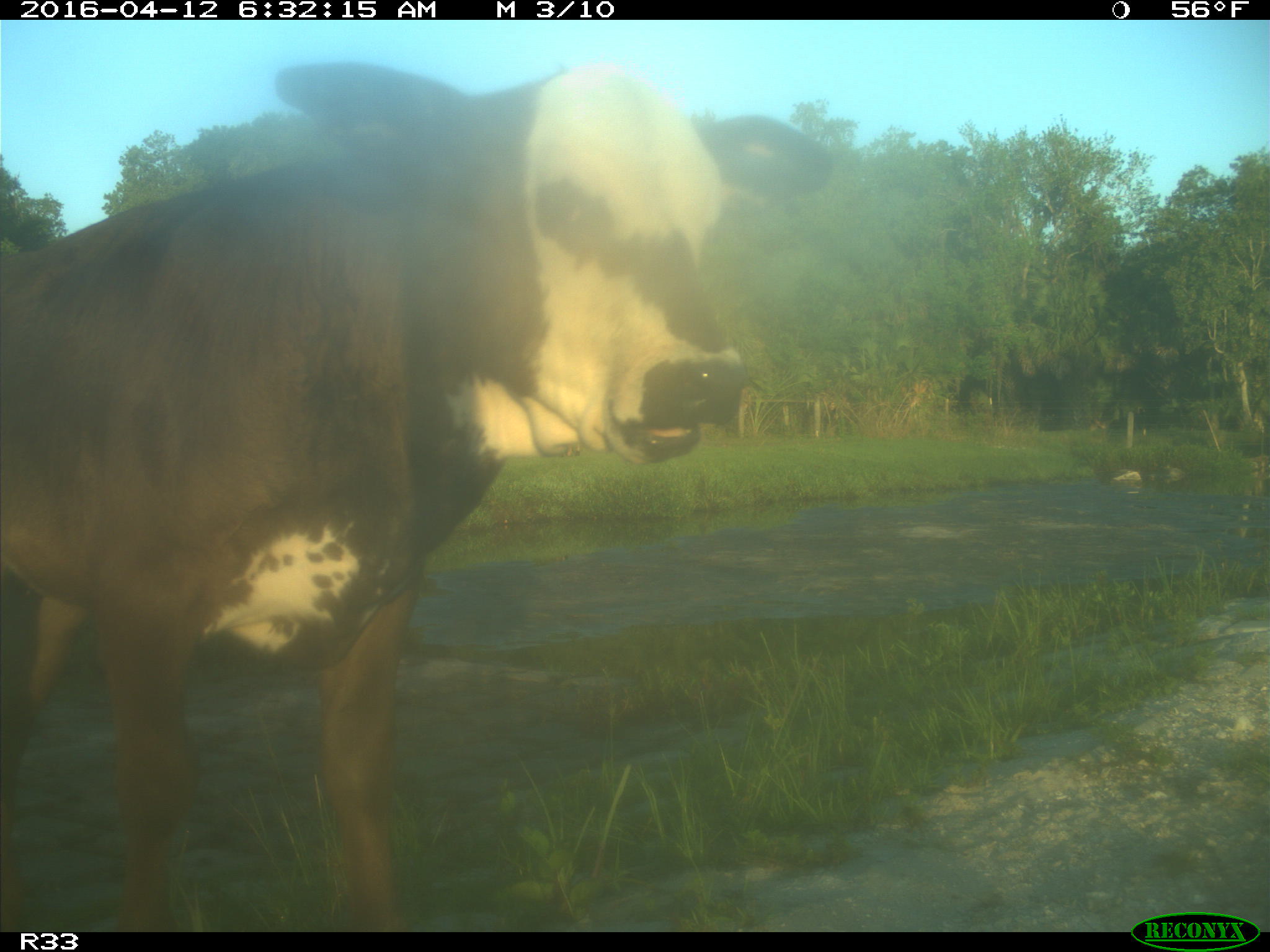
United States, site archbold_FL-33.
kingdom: Animalia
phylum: Chordata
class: Mammalia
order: Artiodactyla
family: Bovidae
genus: Bos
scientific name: Bos taurus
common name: domestic cow